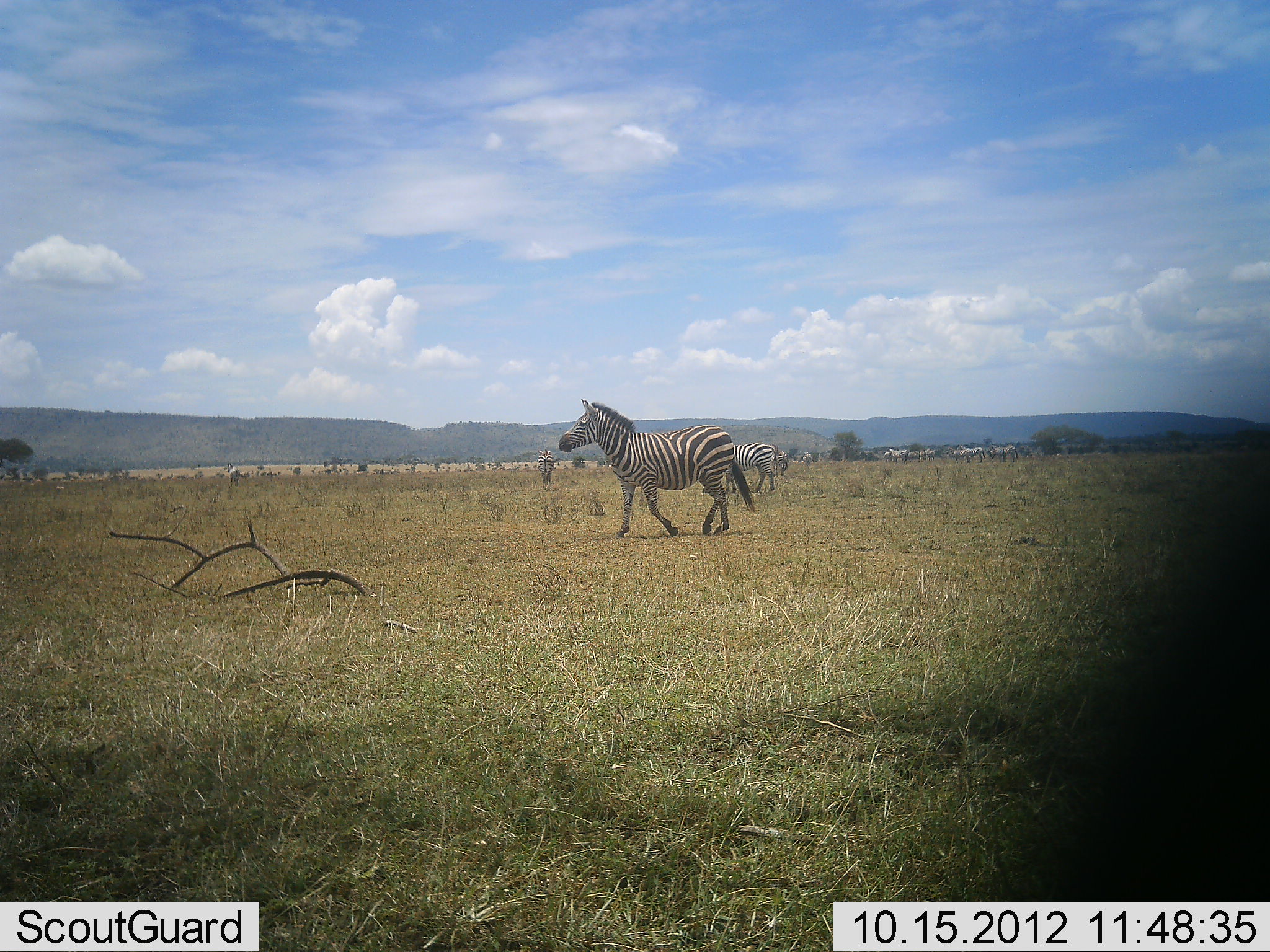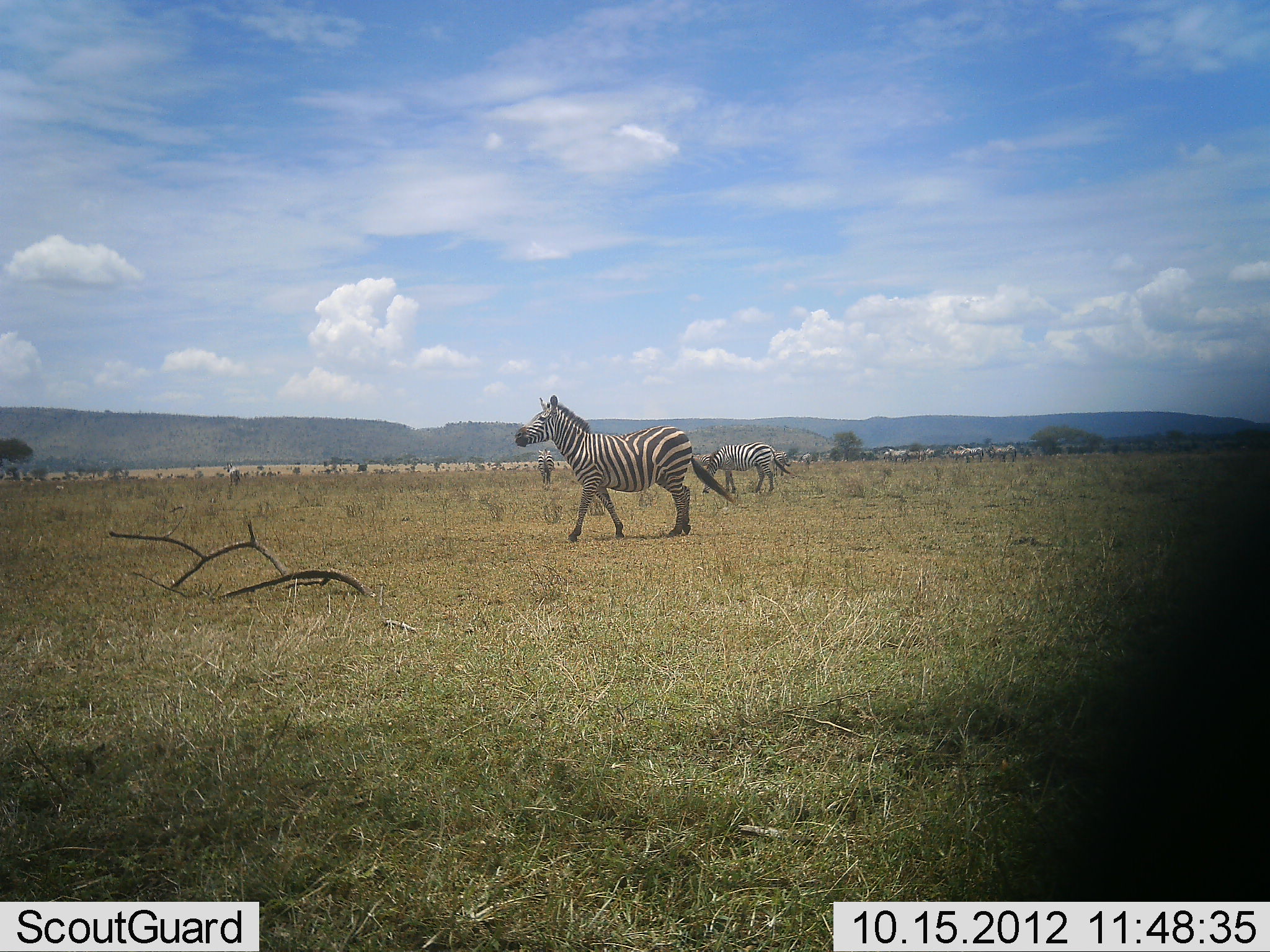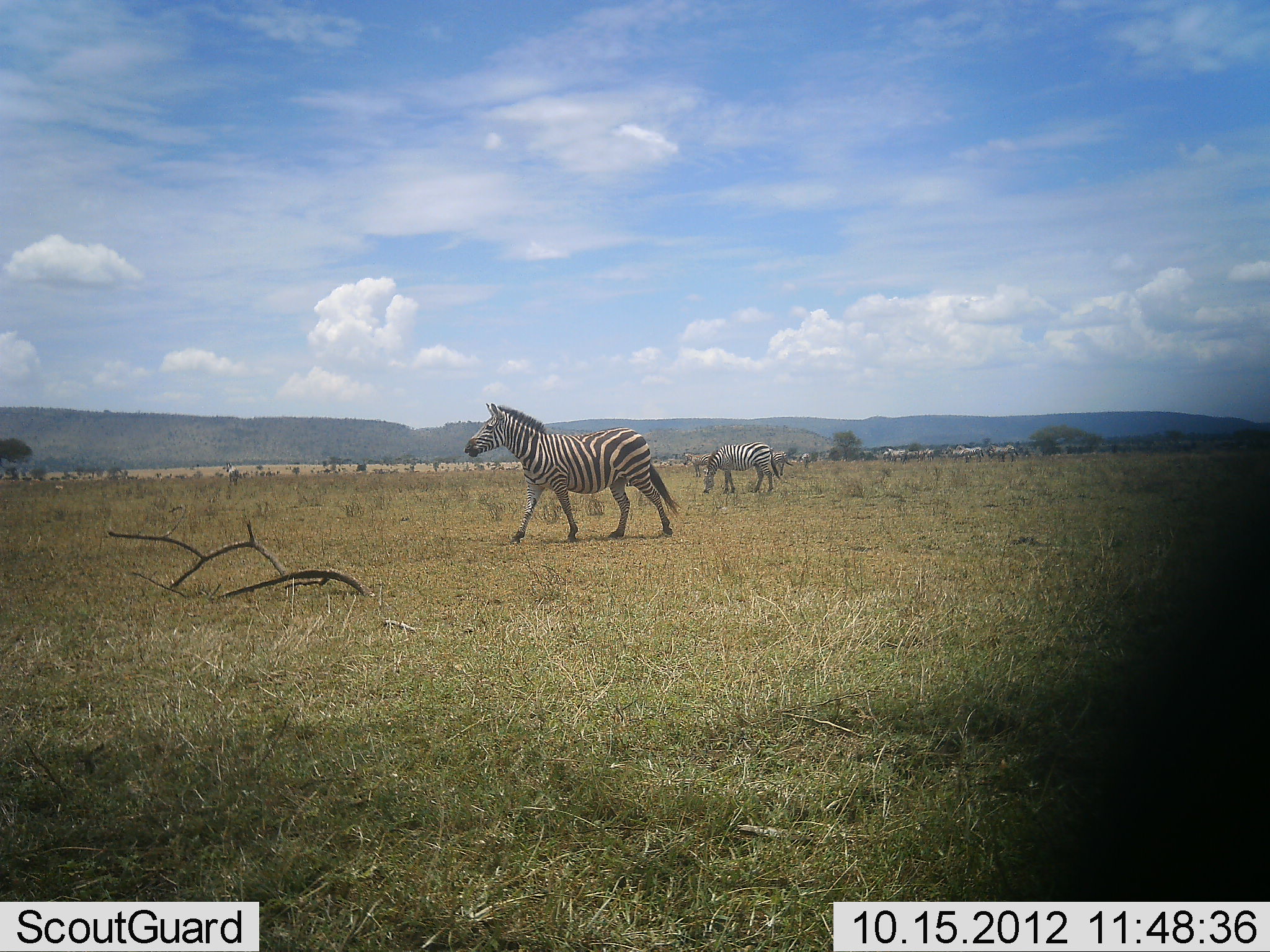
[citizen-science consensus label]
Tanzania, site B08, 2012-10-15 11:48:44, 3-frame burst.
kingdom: Animalia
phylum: Chordata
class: Mammalia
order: Perissodactyla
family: Equidae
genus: Equus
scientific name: Equus quagga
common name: plains zebra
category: zebra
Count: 2.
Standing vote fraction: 40%.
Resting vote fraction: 0%.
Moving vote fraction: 90%.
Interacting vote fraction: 0%.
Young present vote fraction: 0%.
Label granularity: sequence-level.